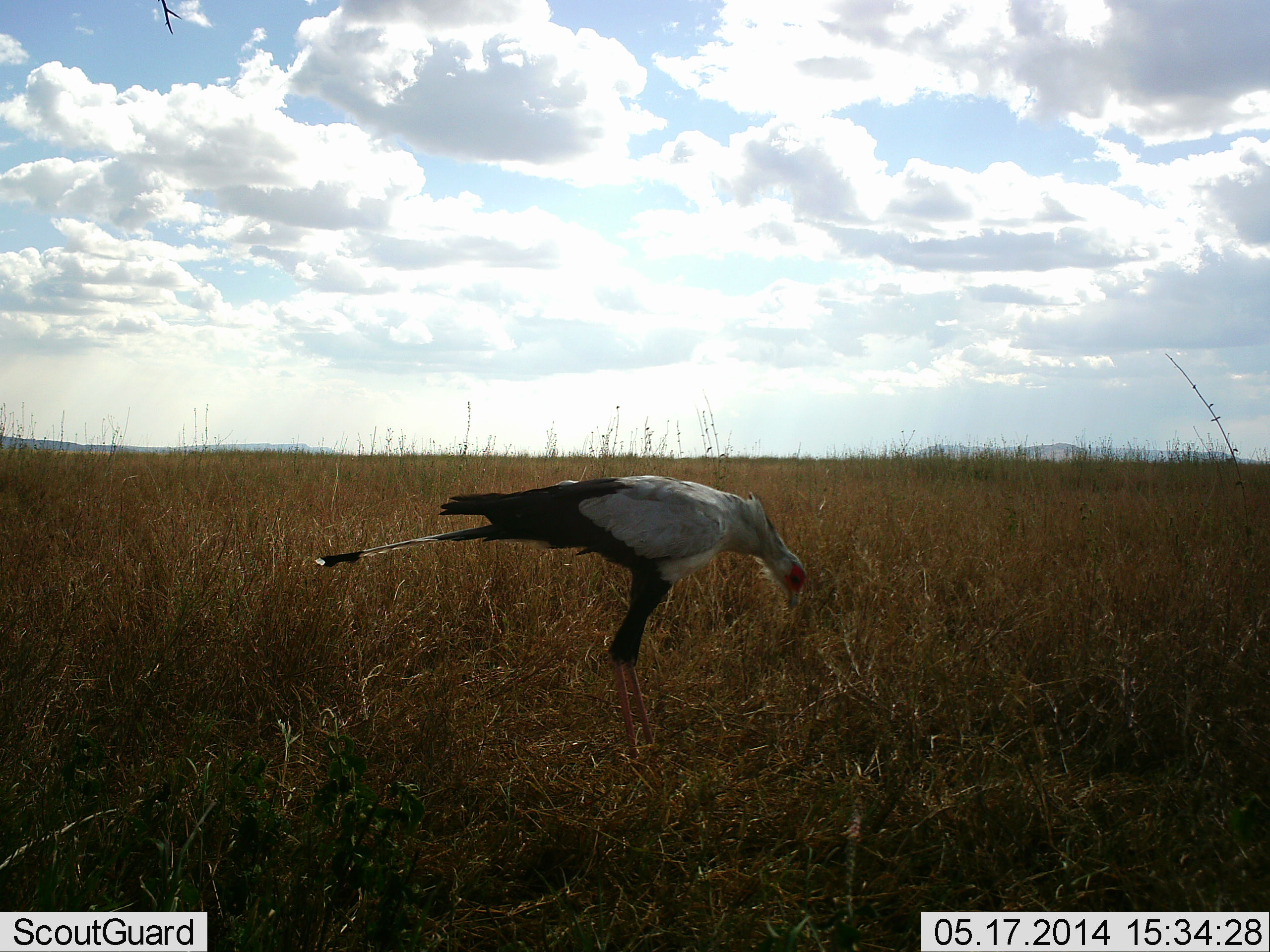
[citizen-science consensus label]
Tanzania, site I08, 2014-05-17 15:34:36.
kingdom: Animalia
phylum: Chordata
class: Aves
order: Accipitriformes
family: Sagittariidae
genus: Sagittarius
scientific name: Sagittarius serpentarius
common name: secretary bird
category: secretarybird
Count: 1.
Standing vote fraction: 70%.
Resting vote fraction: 0%.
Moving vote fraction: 0%.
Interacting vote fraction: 0%.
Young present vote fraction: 0%.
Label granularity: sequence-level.